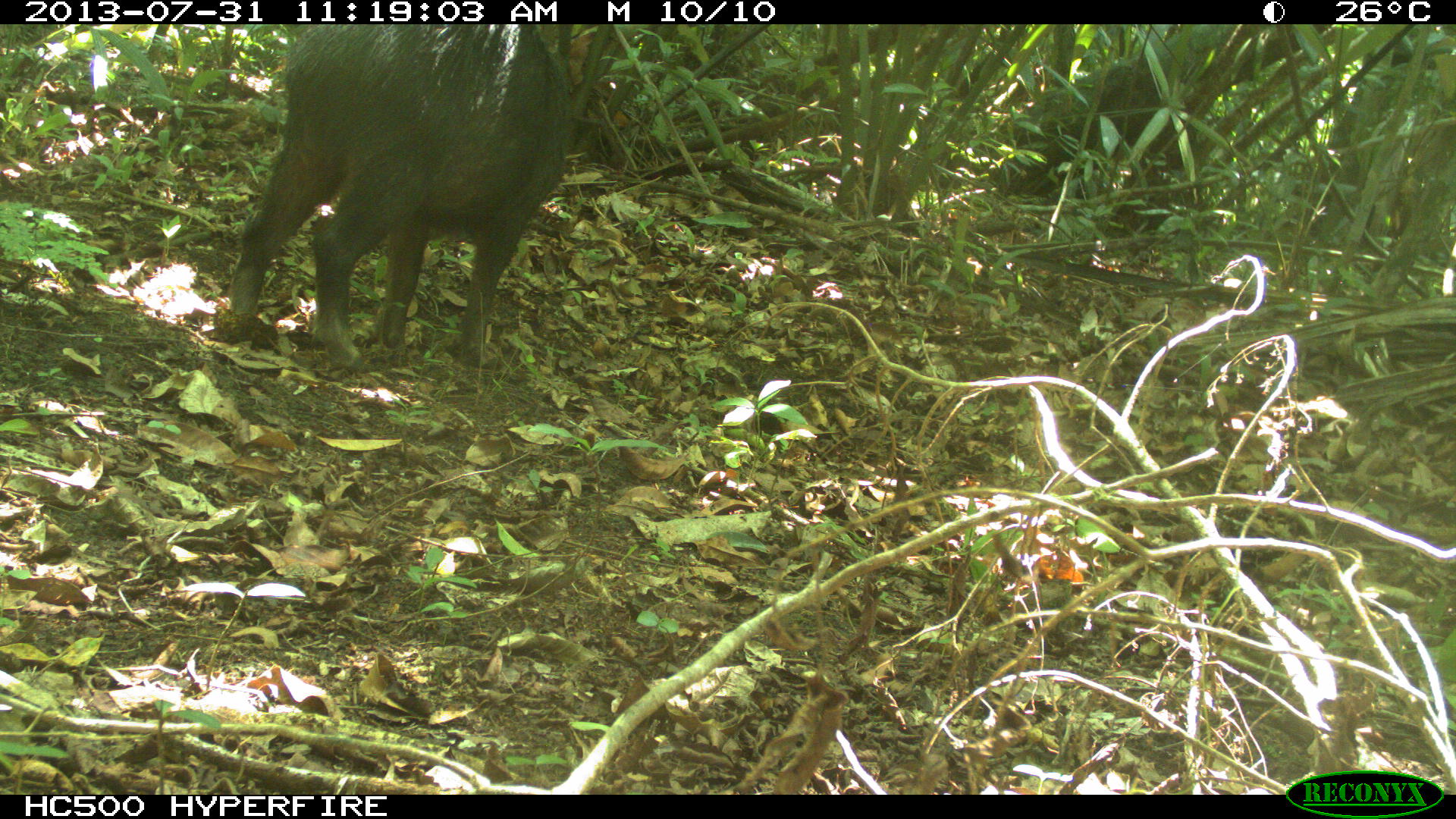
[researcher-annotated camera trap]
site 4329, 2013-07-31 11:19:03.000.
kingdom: Animalia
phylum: Chordata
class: Mammalia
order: Artiodactyla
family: Tayassuidae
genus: Tayassu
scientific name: Tayassu pecari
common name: white-lipped peccary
Tayassu pecari (white-lipped peccary), count 2.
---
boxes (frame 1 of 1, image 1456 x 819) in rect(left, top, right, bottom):
tayassu pecari: rect(224, 25, 608, 370)